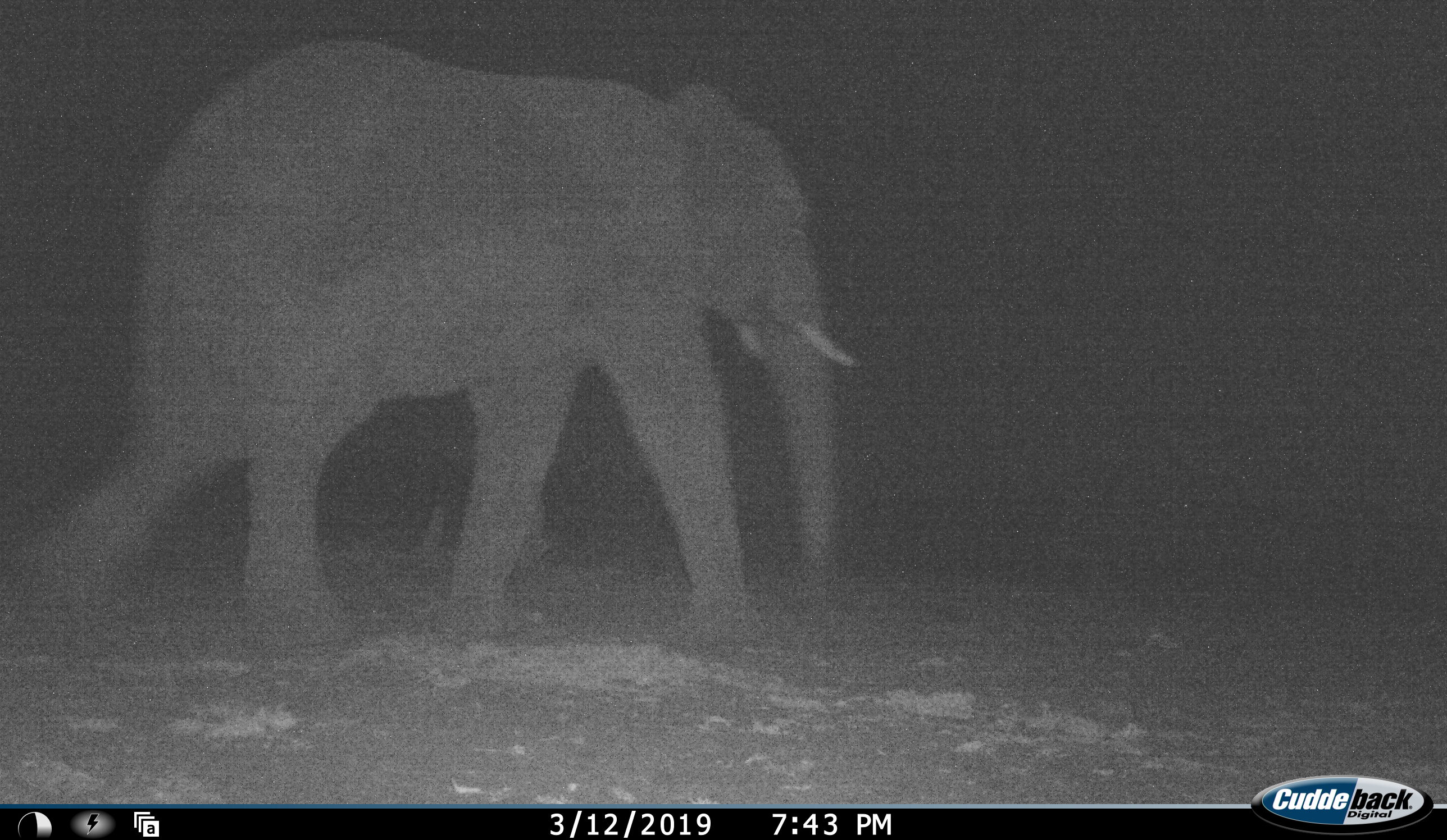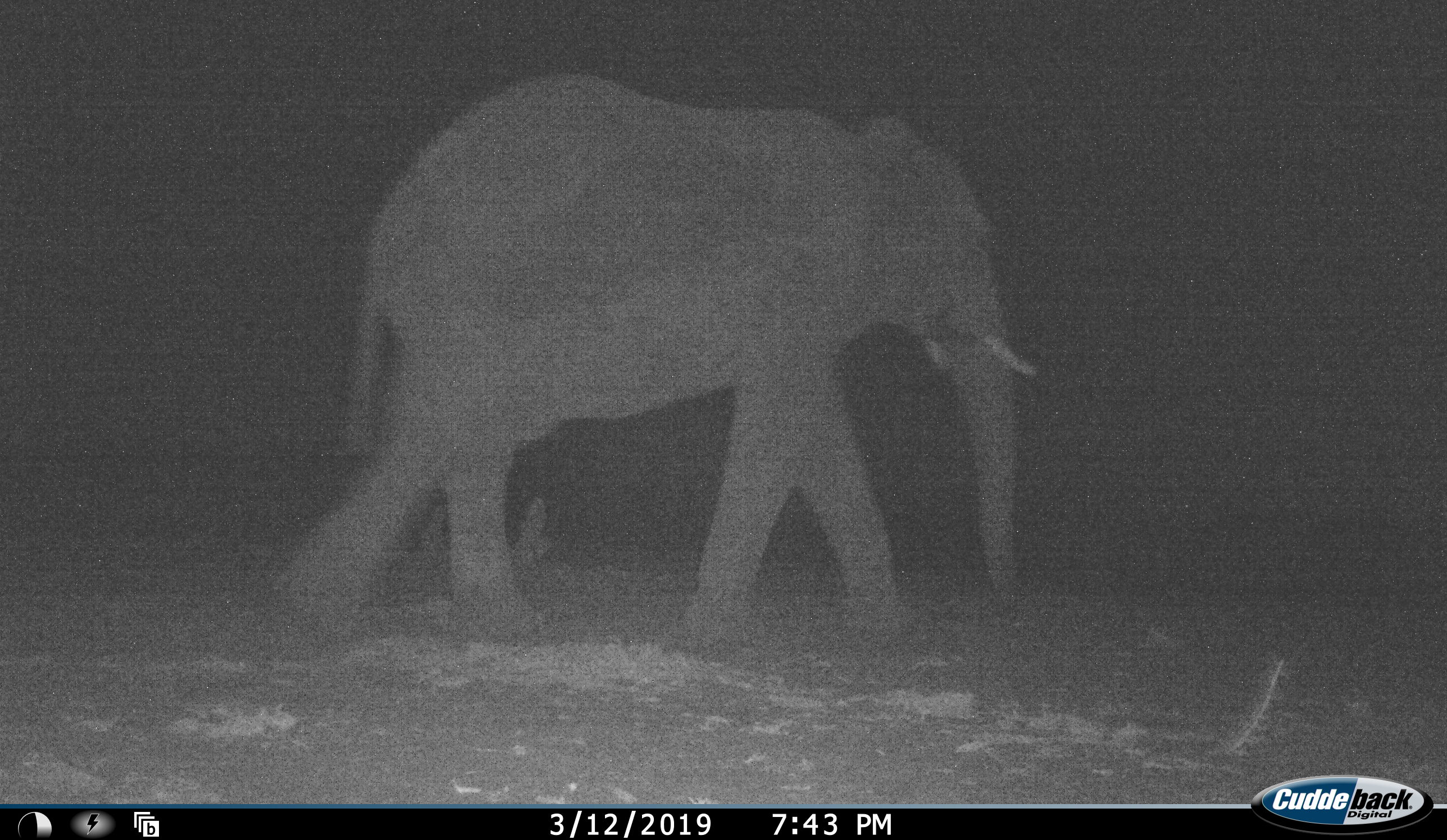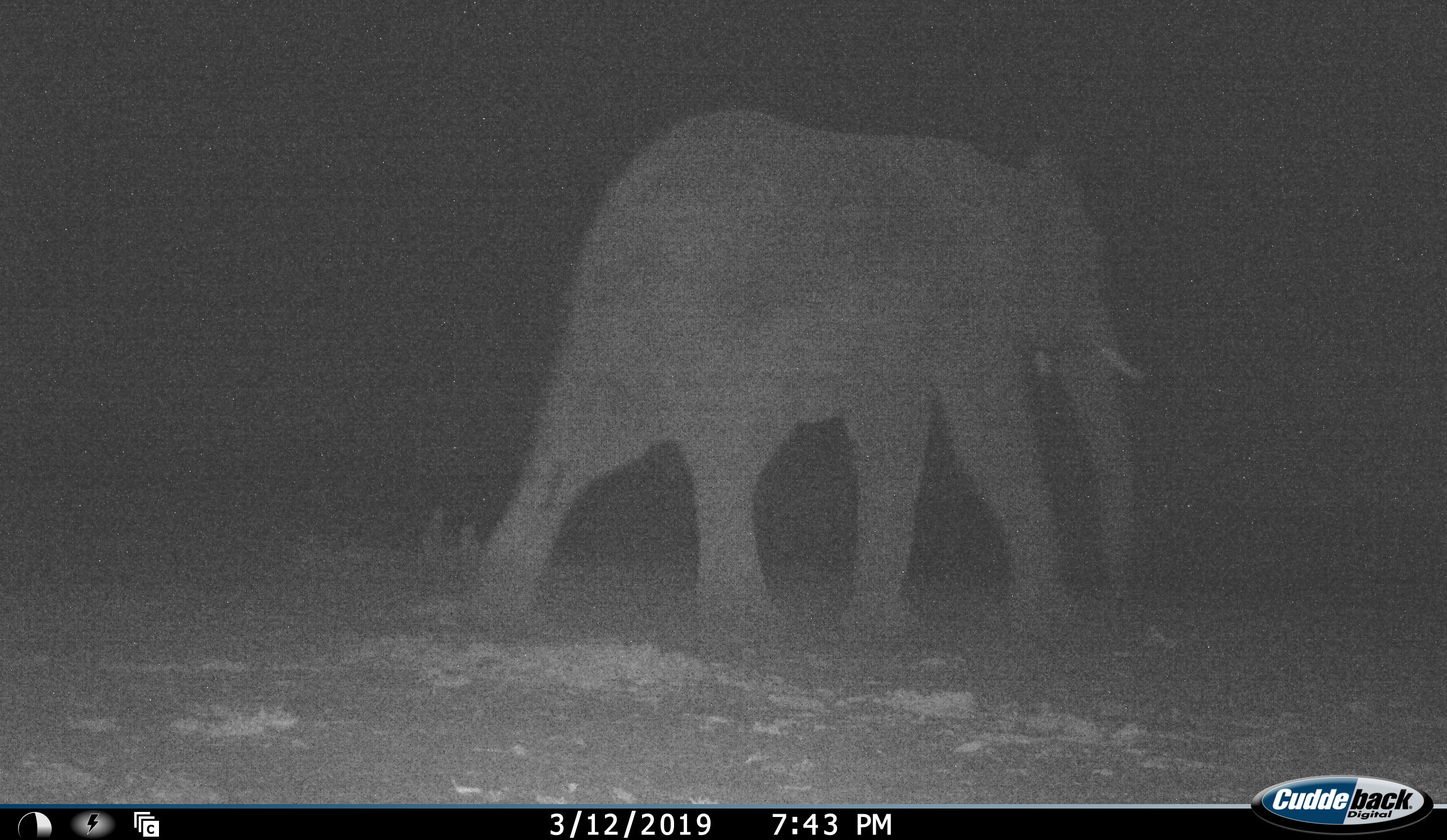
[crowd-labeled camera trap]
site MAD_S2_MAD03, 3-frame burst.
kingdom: Animalia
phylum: Chordata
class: Mammalia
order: Proboscidea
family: Elephantidae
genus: Loxodonta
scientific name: Loxodonta africana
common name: african bush elephant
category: elephant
Elephant (african bush elephant) (Loxodonta africana), count 1. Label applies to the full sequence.